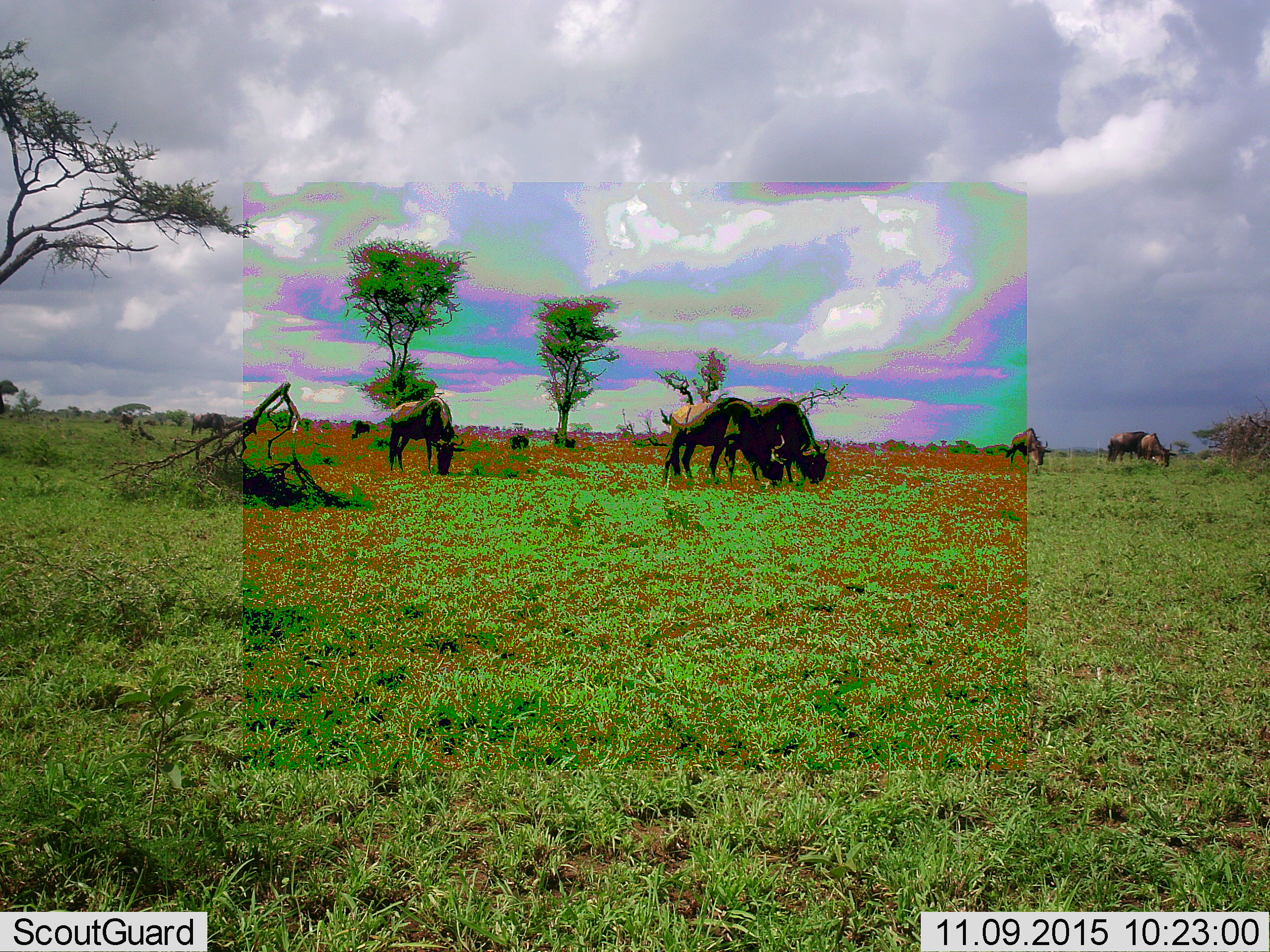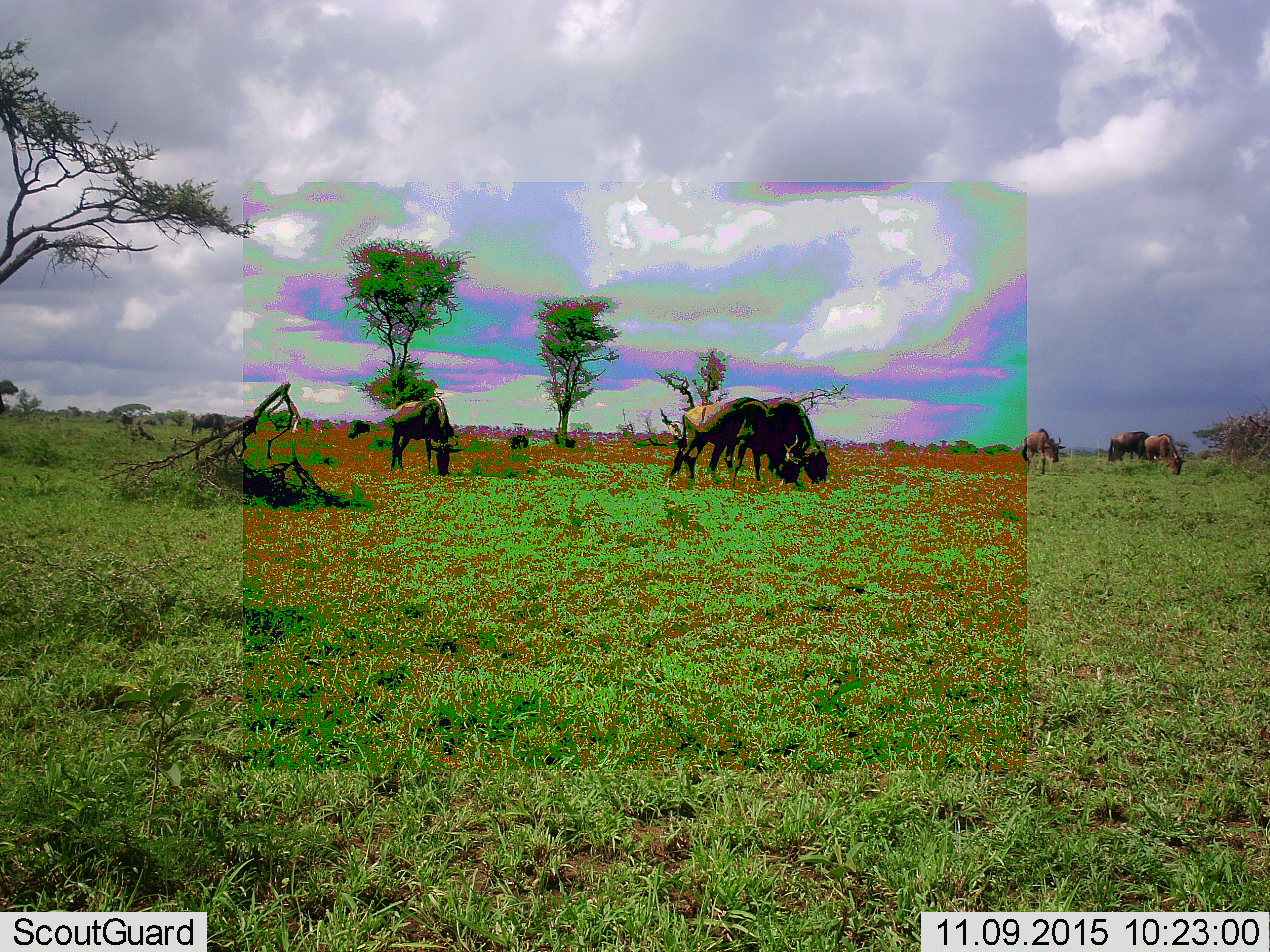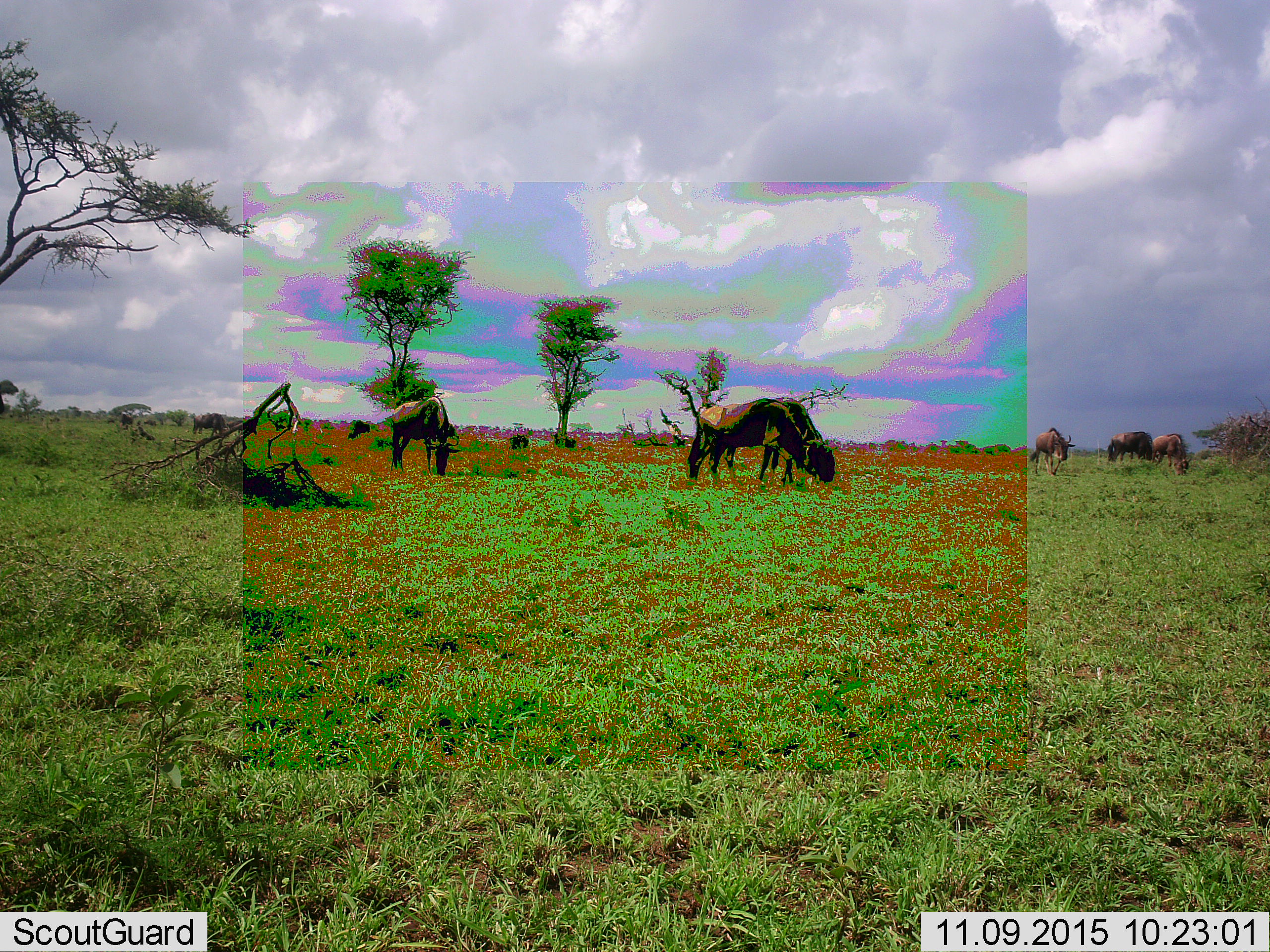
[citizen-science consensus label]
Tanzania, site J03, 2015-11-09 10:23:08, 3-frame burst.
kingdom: Animalia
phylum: Chordata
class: Mammalia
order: Artiodactyla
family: Bovidae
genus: Connochaetes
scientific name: Connochaetes taurinus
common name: blue wildebeest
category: wildebeest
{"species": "wildebeest (blue wildebeest) (Connochaetes taurinus)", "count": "8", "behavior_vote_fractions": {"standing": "22%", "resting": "0%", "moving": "33%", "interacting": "0%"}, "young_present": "0%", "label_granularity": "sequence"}